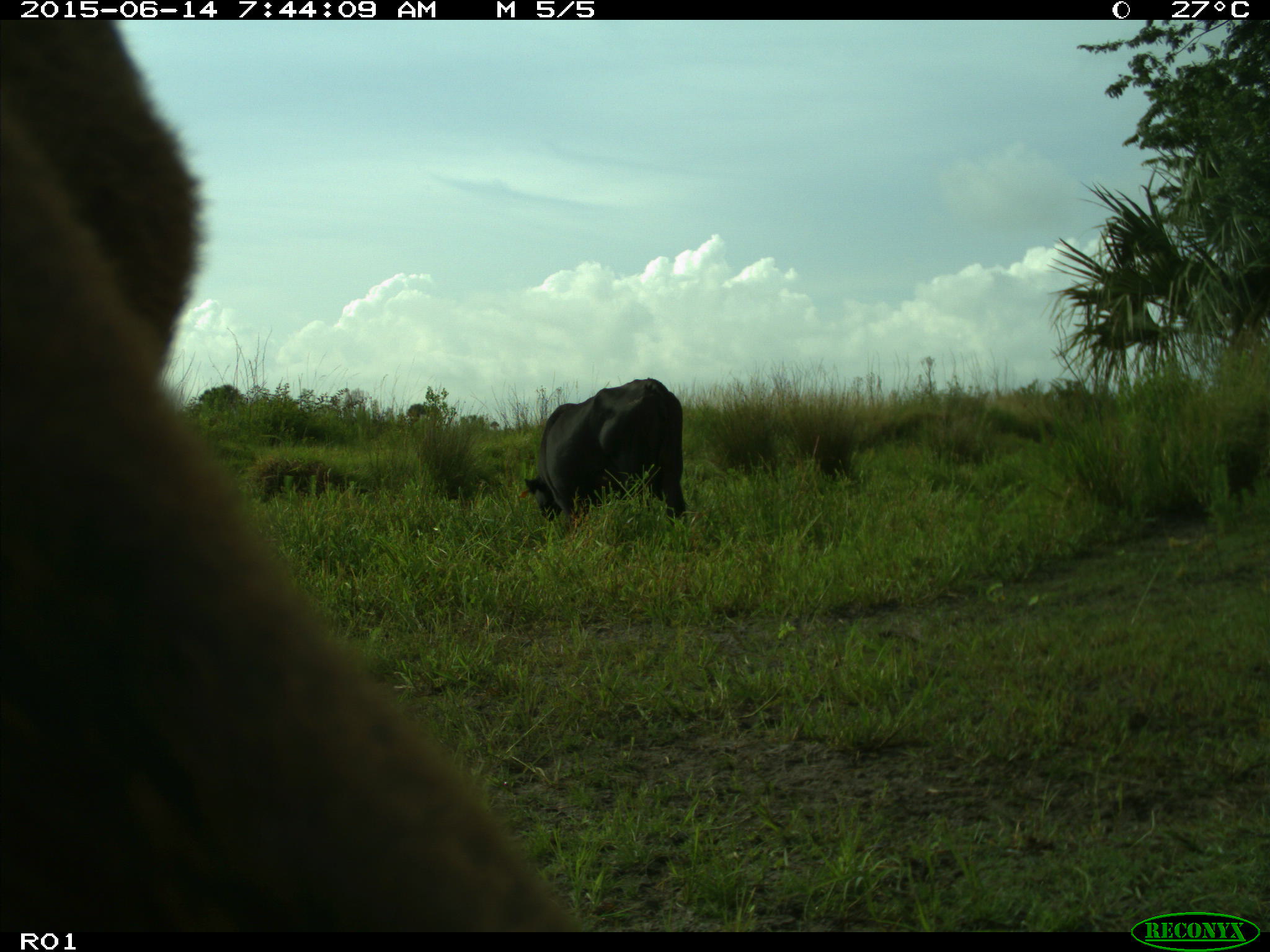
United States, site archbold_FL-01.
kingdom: Animalia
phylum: Chordata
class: Mammalia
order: Artiodactyla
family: Bovidae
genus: Bos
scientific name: Bos taurus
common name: domestic cow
Bos taurus (domestic cow).